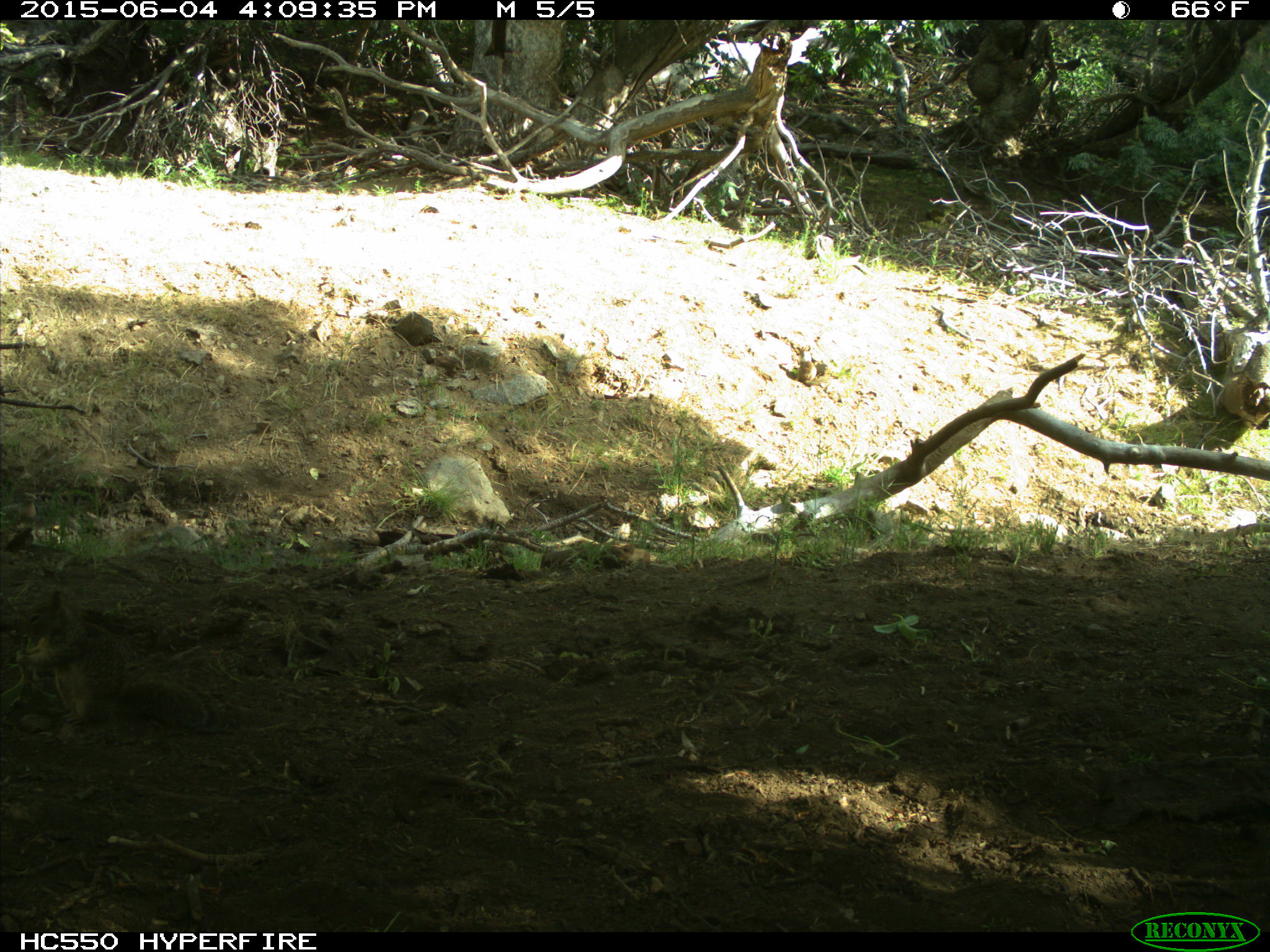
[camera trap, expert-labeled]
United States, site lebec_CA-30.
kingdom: Animalia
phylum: Chordata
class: Mammalia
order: Rodentia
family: Sciuridae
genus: Otospermophilus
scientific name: Otospermophilus beecheyi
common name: california ground squirrel